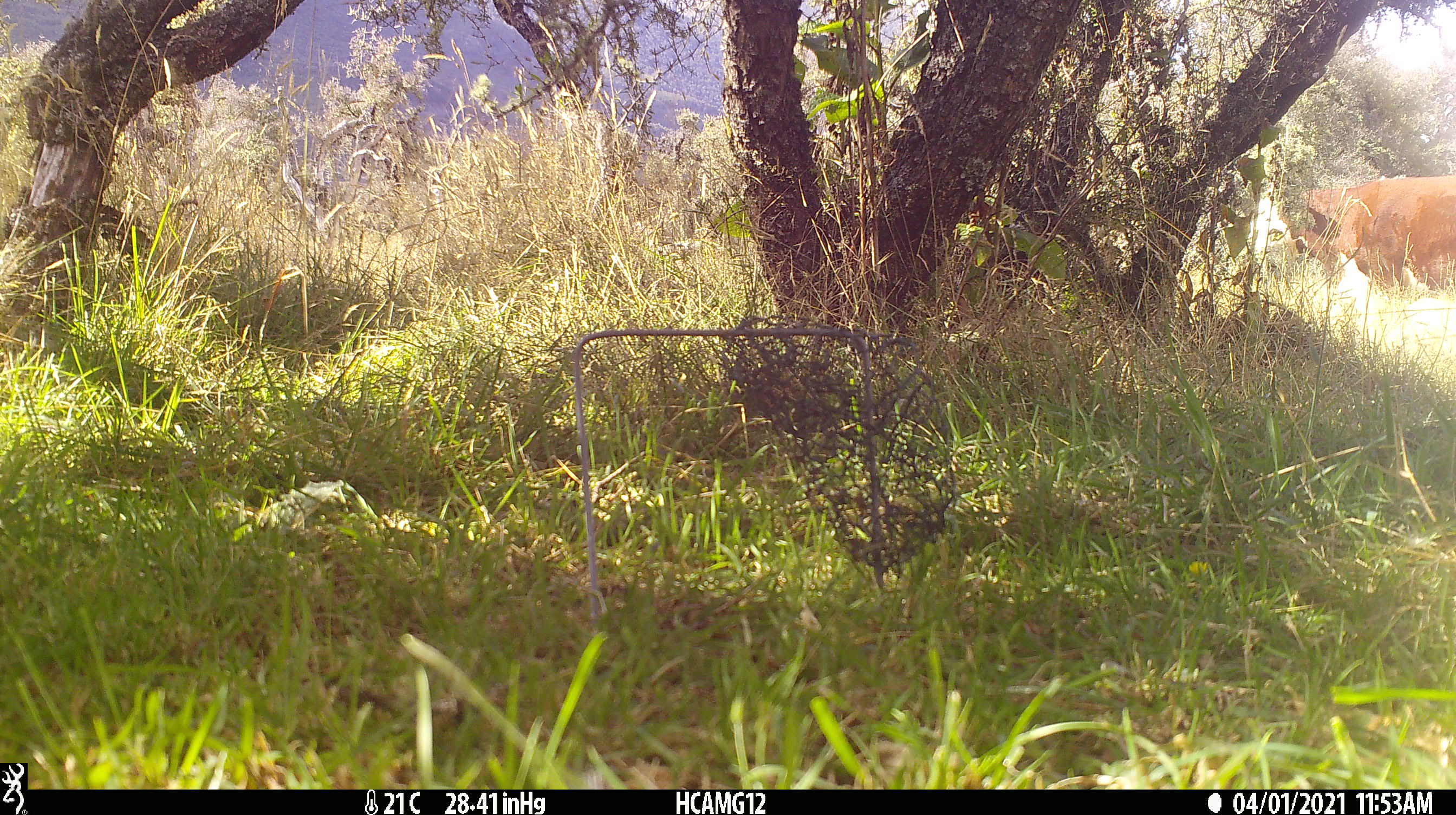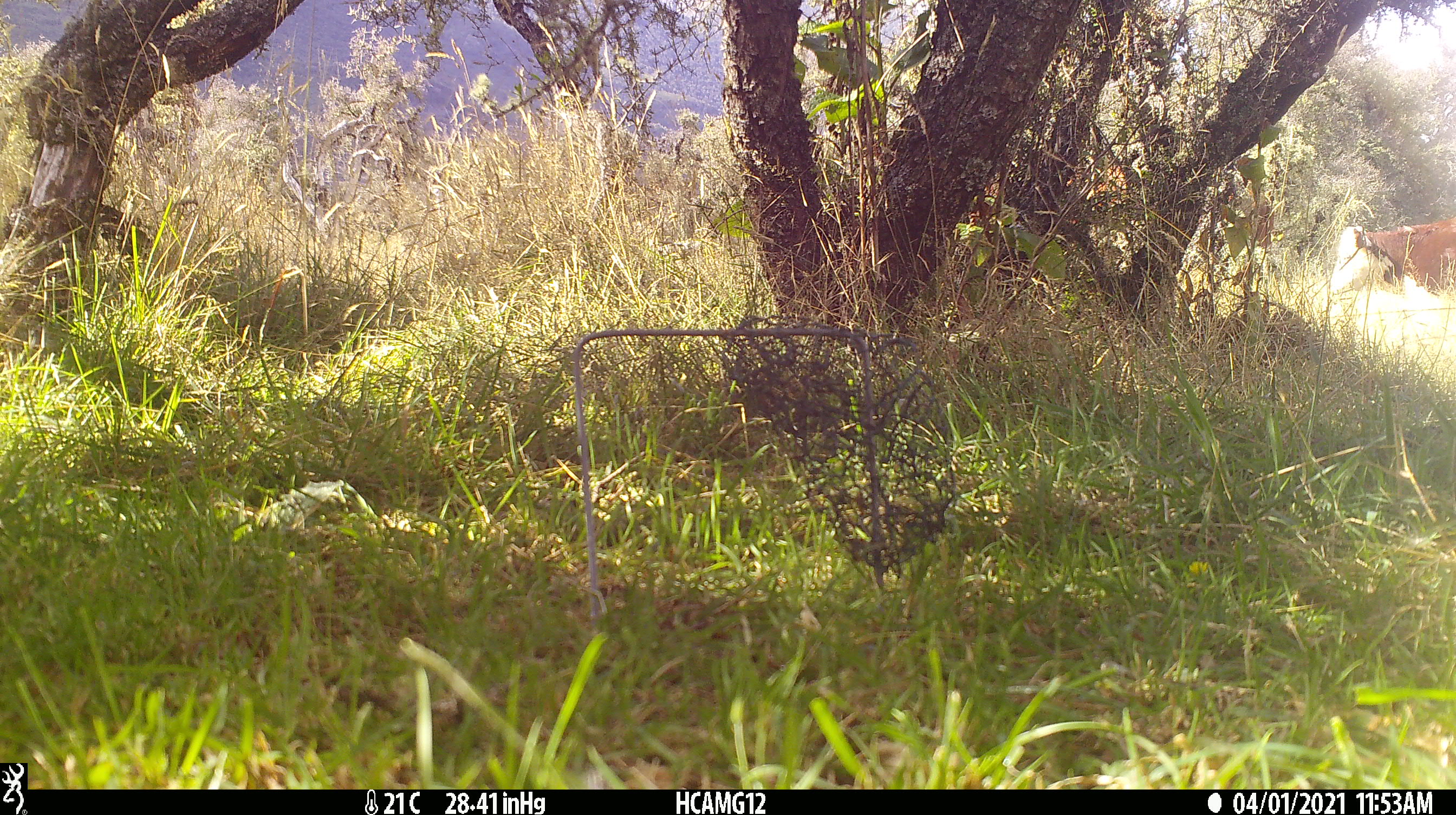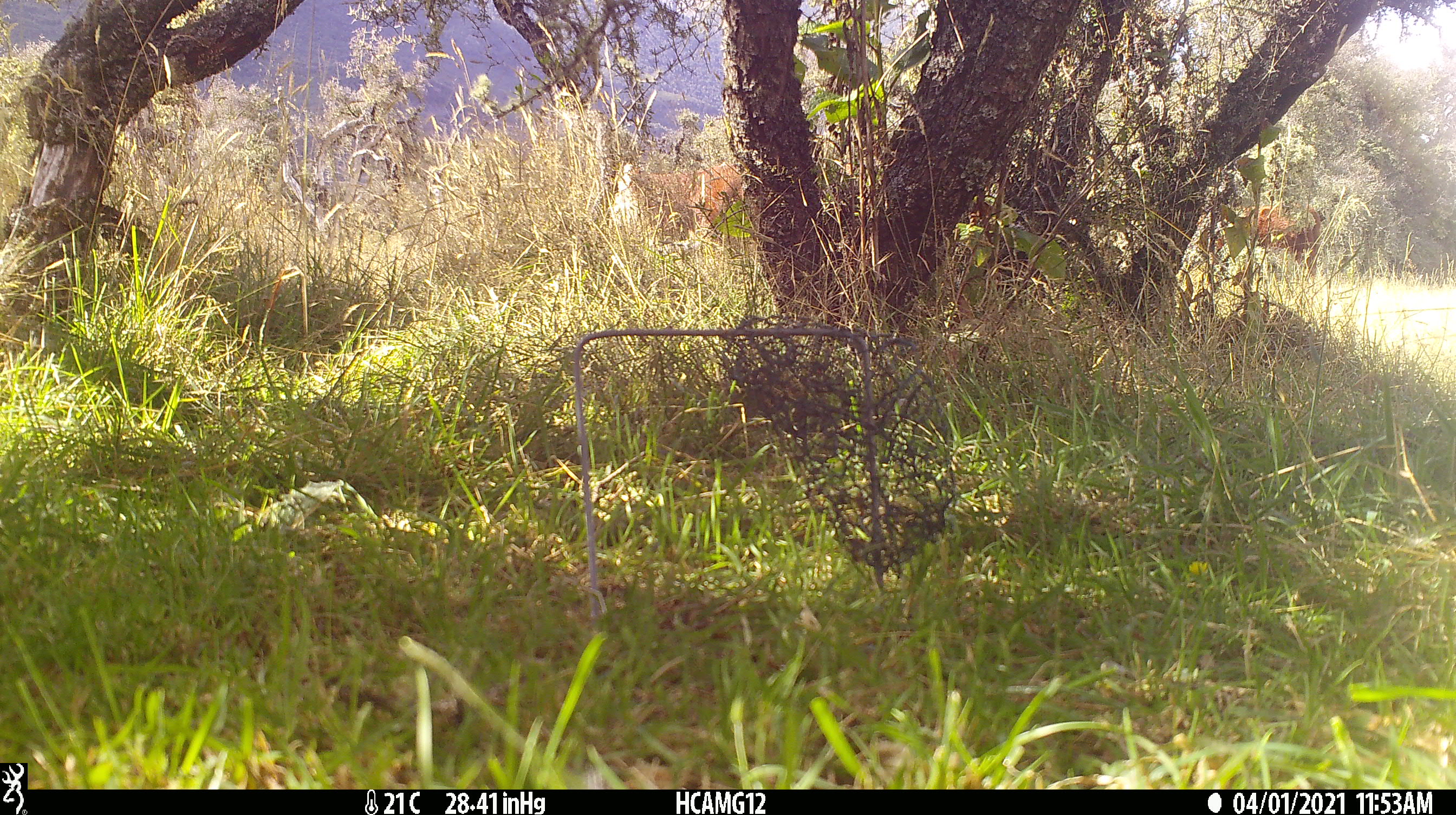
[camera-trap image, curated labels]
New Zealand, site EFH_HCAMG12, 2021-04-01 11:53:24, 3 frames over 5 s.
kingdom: Animalia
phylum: Chordata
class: Mammalia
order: Artiodactyla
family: Bovidae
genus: Bos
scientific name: Bos taurus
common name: domestic cow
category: cow